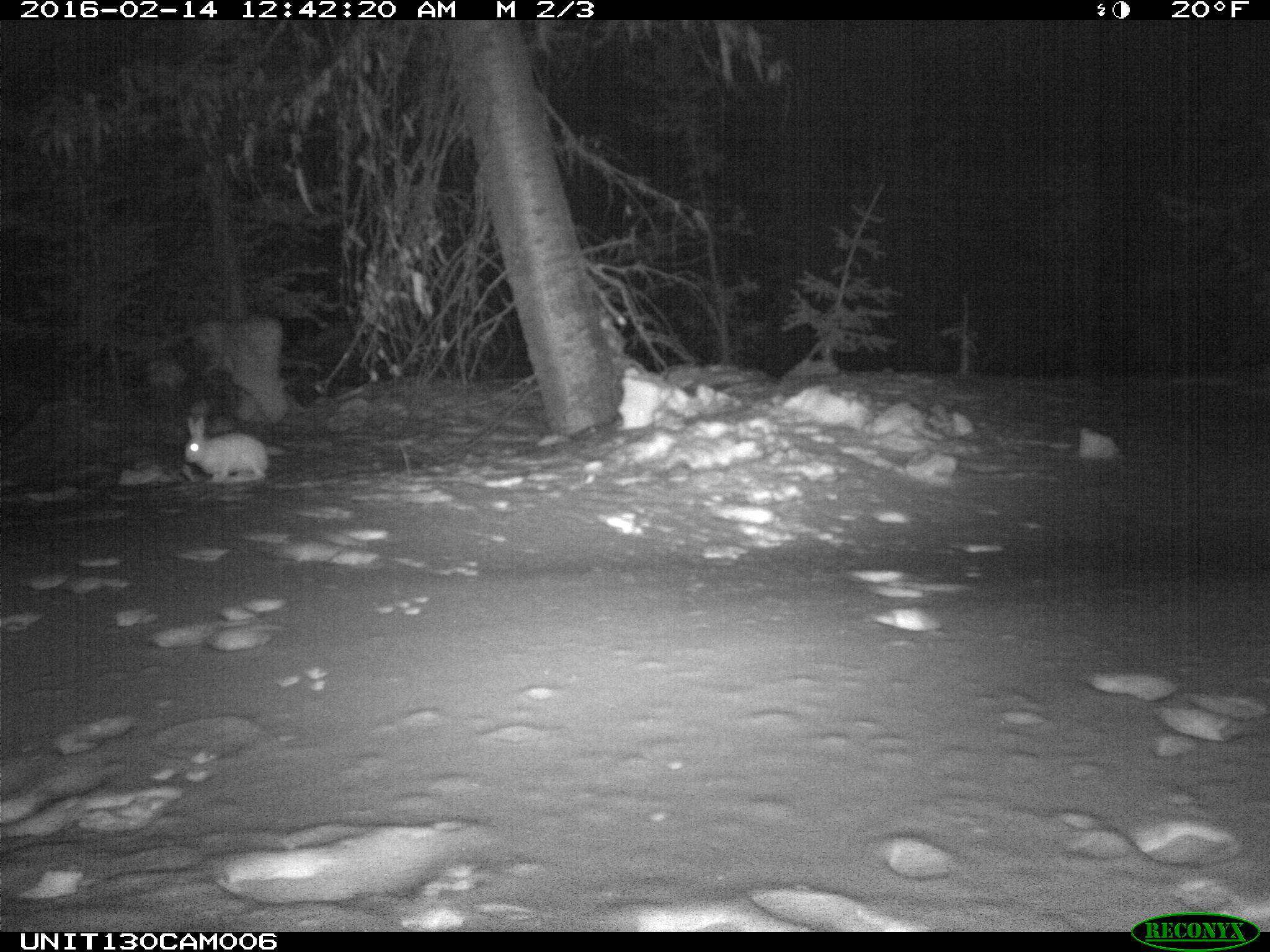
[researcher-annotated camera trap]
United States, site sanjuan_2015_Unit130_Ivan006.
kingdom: Animalia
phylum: Chordata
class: Mammalia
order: Lagomorpha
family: Leporidae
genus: Lepus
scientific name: Lepus americanus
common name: snowshoe hare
Lepus americanus (snowshoe hare).